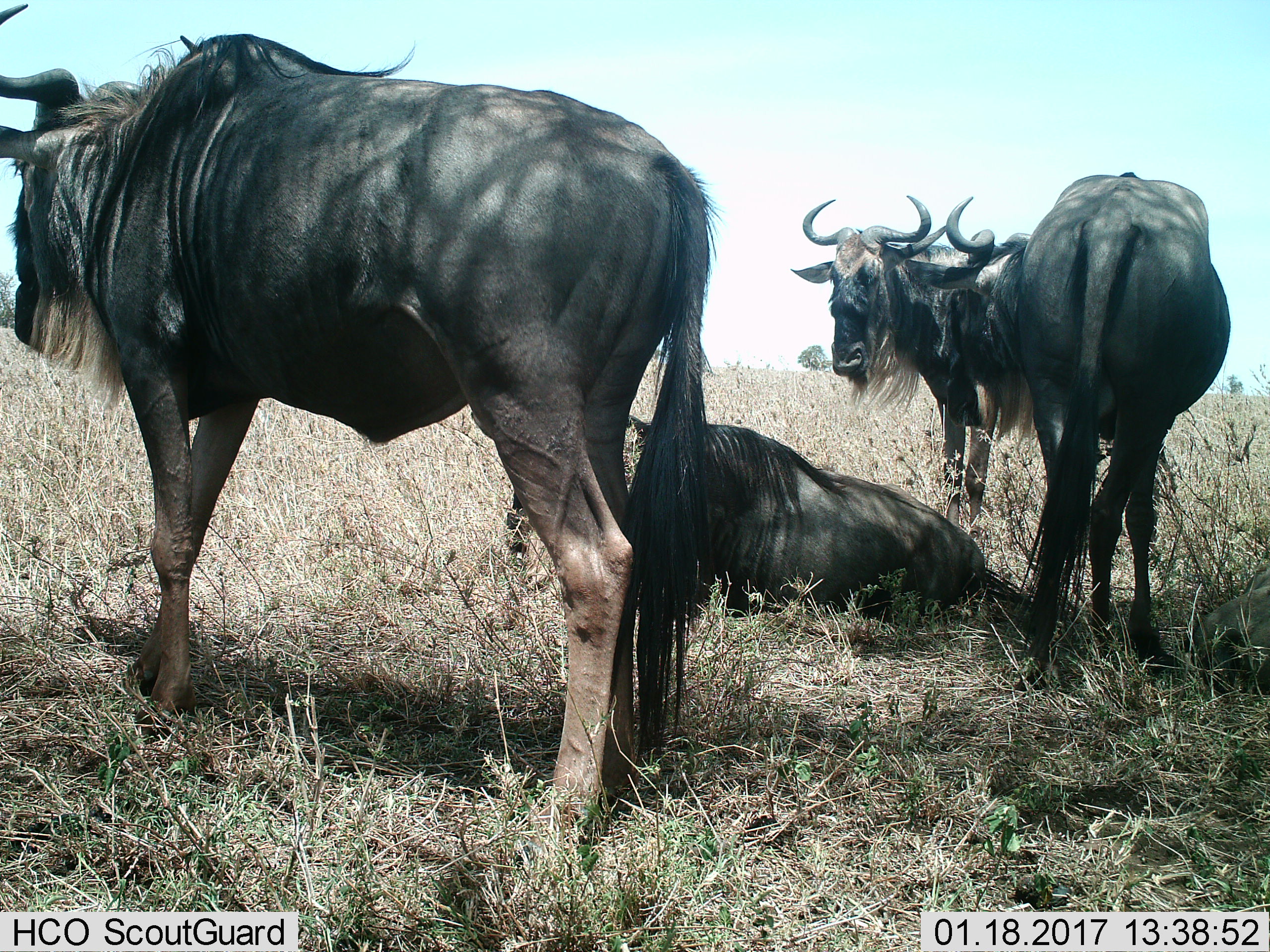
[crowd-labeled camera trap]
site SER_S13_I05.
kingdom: Animalia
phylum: Chordata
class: Mammalia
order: Artiodactyla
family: Bovidae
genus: Connochaetes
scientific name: Connochaetes taurinus taurinus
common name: blue wildebeest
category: wildebeestblue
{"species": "wildebeestblue (blue wildebeest) (Connochaetes taurinus taurinus)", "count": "4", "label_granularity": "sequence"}